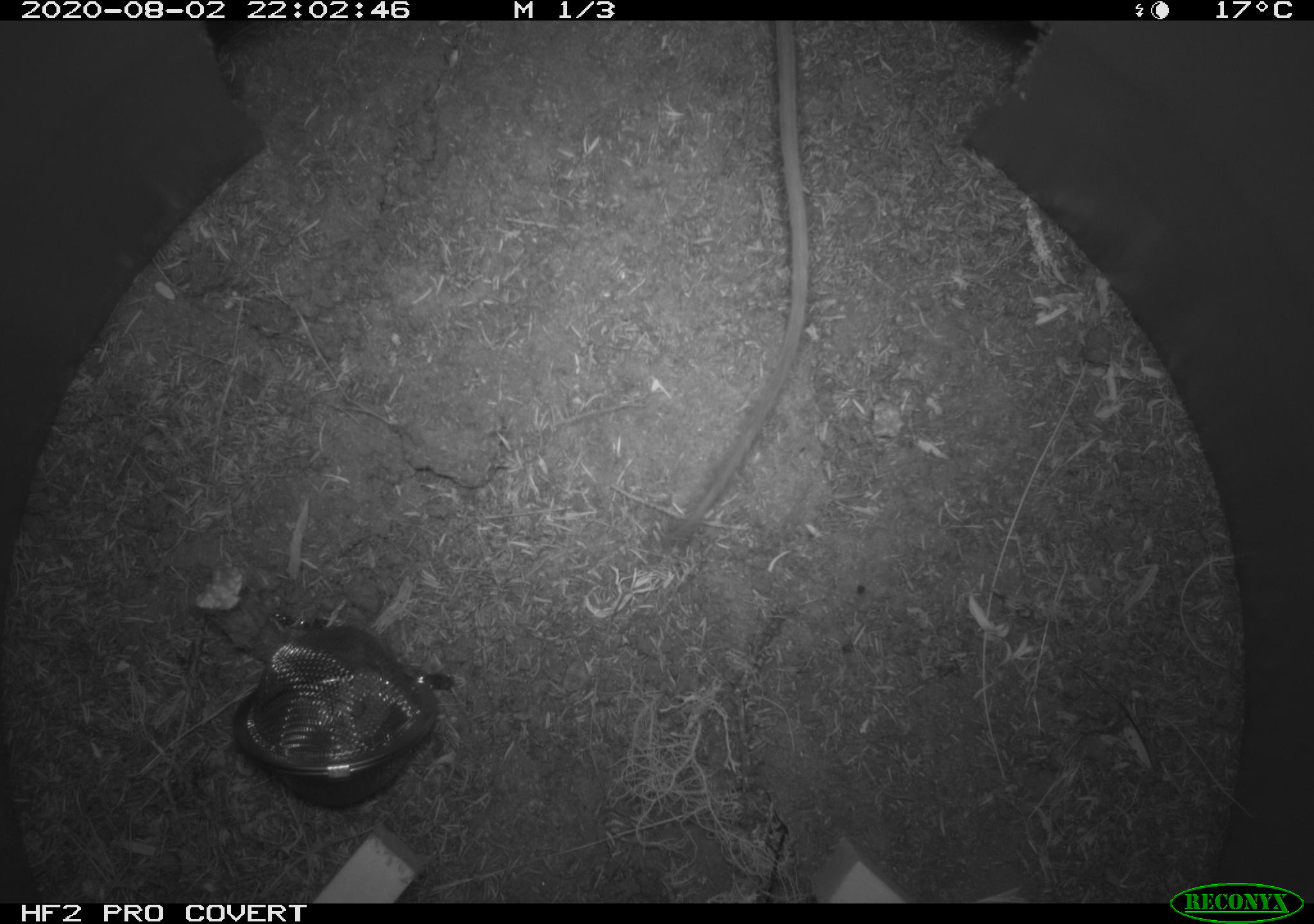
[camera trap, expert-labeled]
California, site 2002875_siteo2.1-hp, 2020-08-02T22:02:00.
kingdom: Animalia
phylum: Chordata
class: Mammalia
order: Rodentia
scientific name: Rodentia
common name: rodent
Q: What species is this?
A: Rodent (Rodentia).